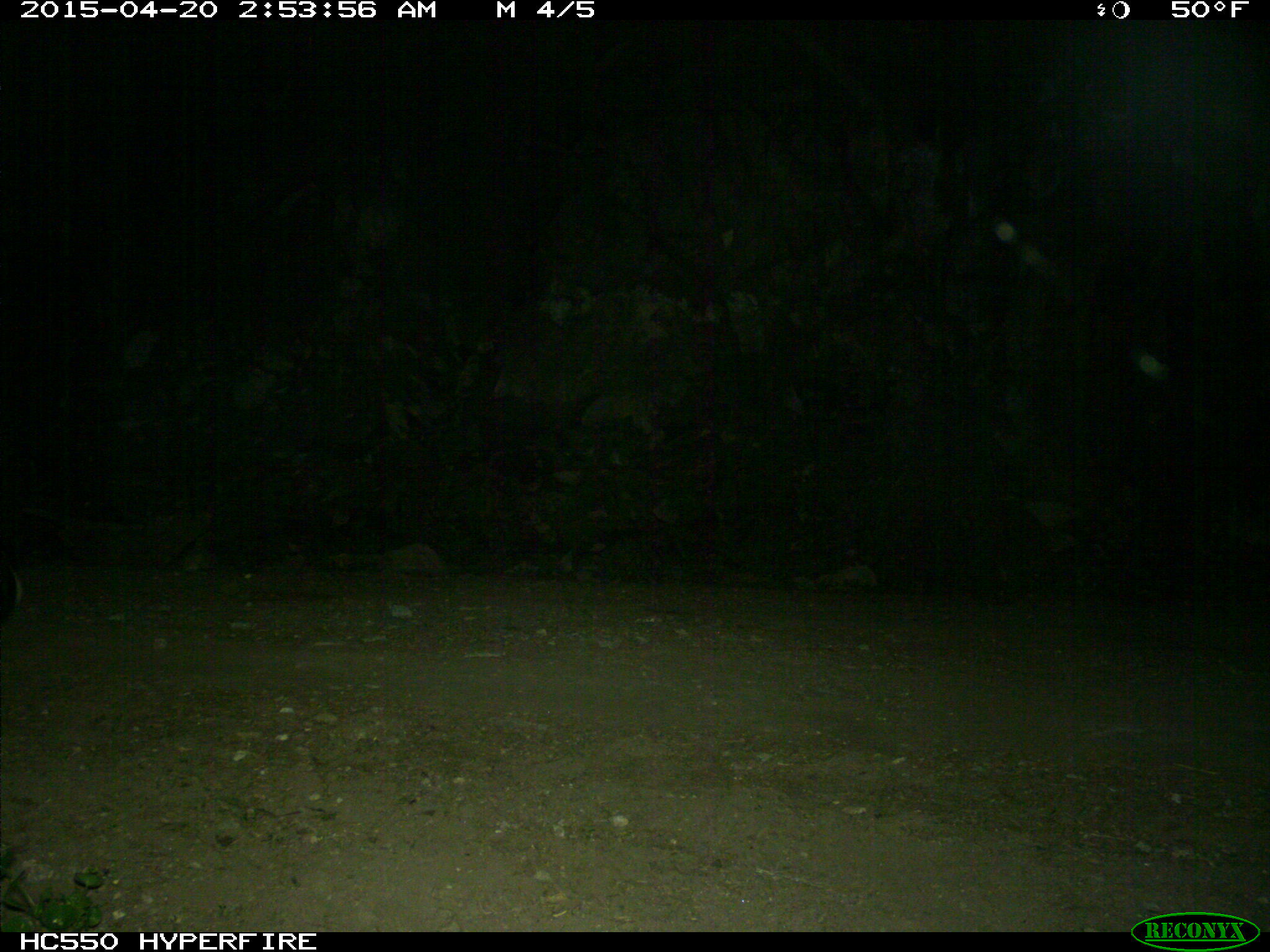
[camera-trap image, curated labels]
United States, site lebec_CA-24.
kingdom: Animalia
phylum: Chordata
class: Mammalia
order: Carnivora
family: Mephitidae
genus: Mephitis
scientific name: Mephitis mephitis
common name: striped skunk